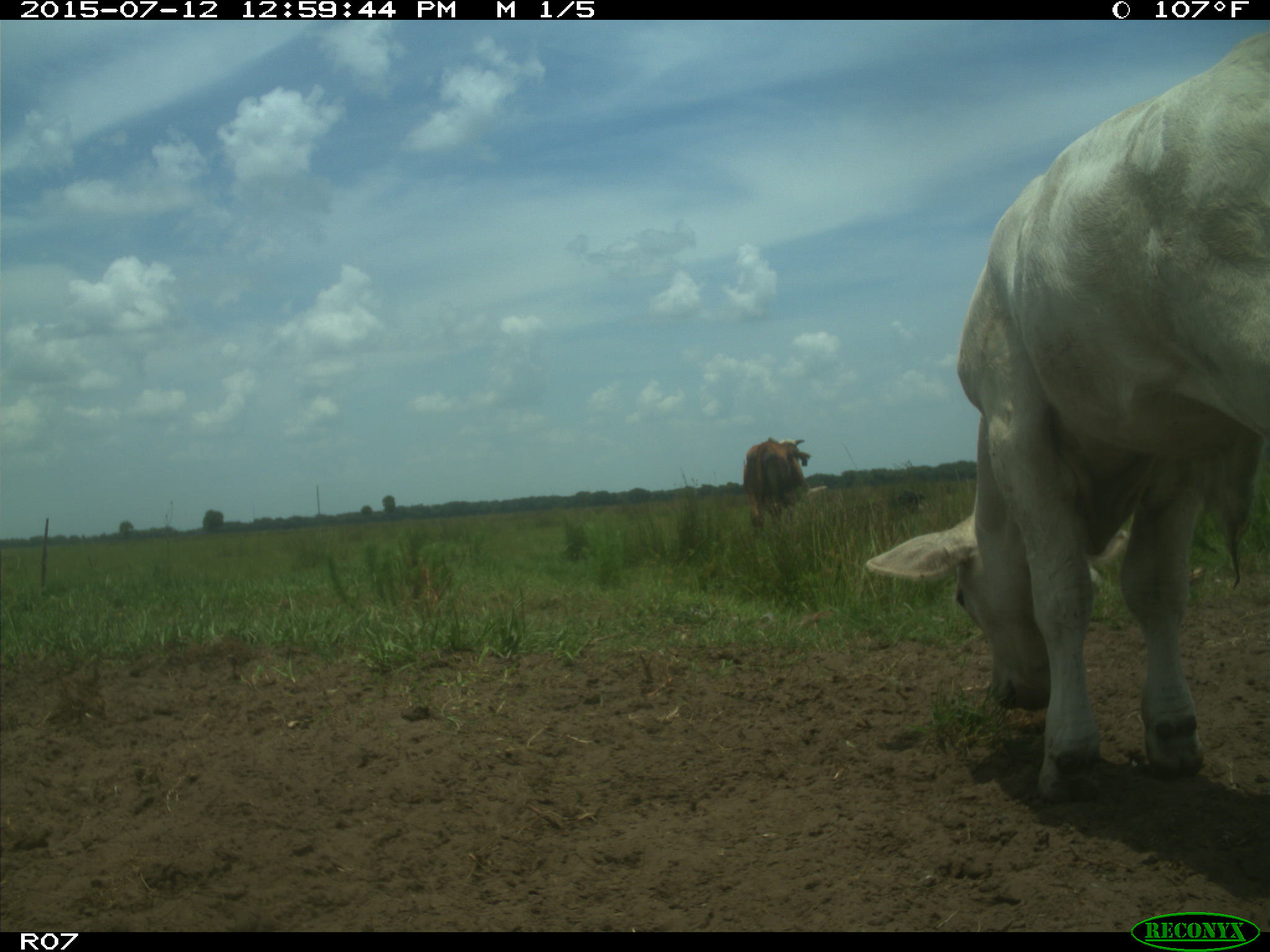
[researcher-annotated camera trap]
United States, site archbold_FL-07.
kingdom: Animalia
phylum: Chordata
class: Mammalia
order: Artiodactyla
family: Bovidae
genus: Bos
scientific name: Bos taurus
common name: domestic cow